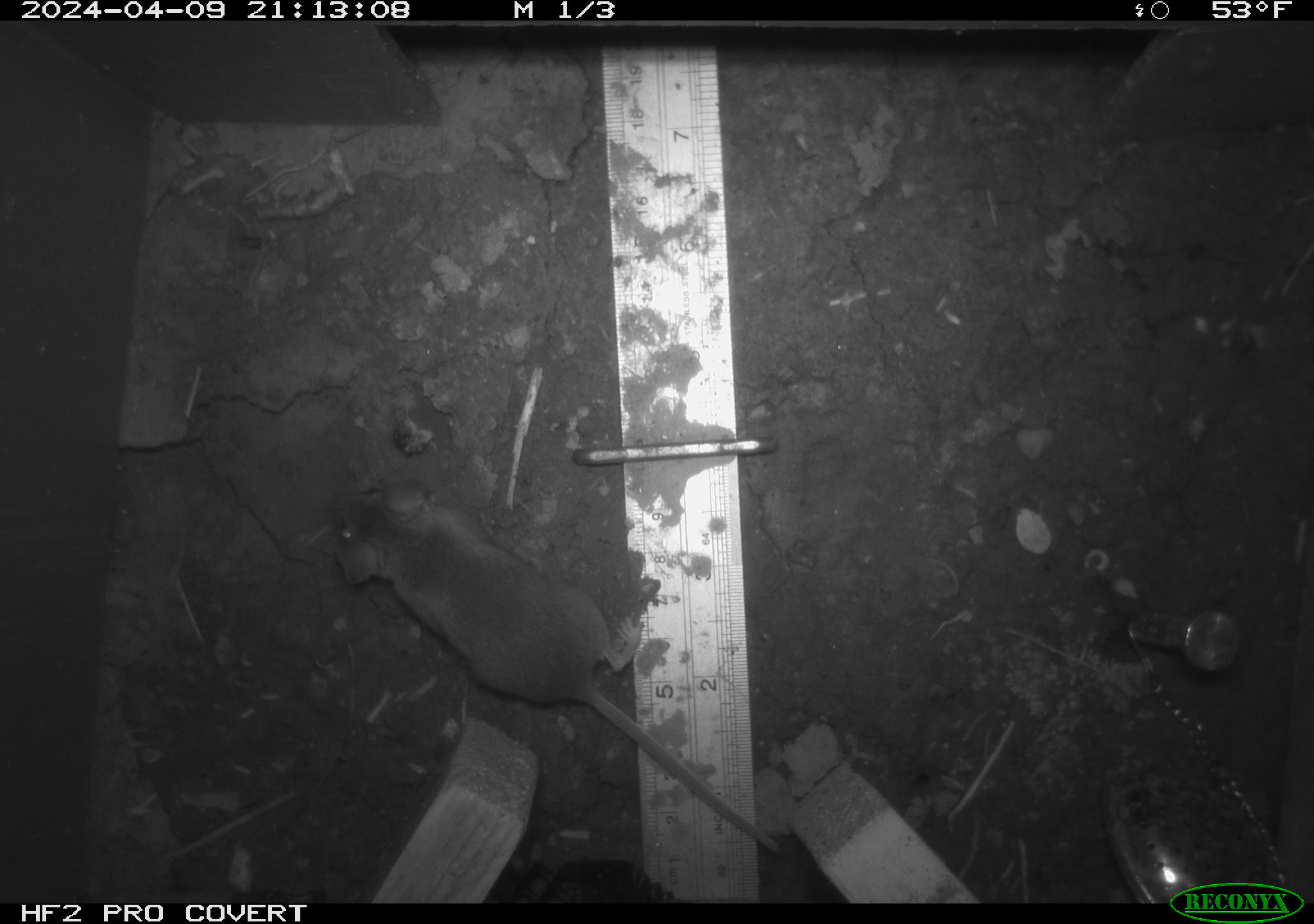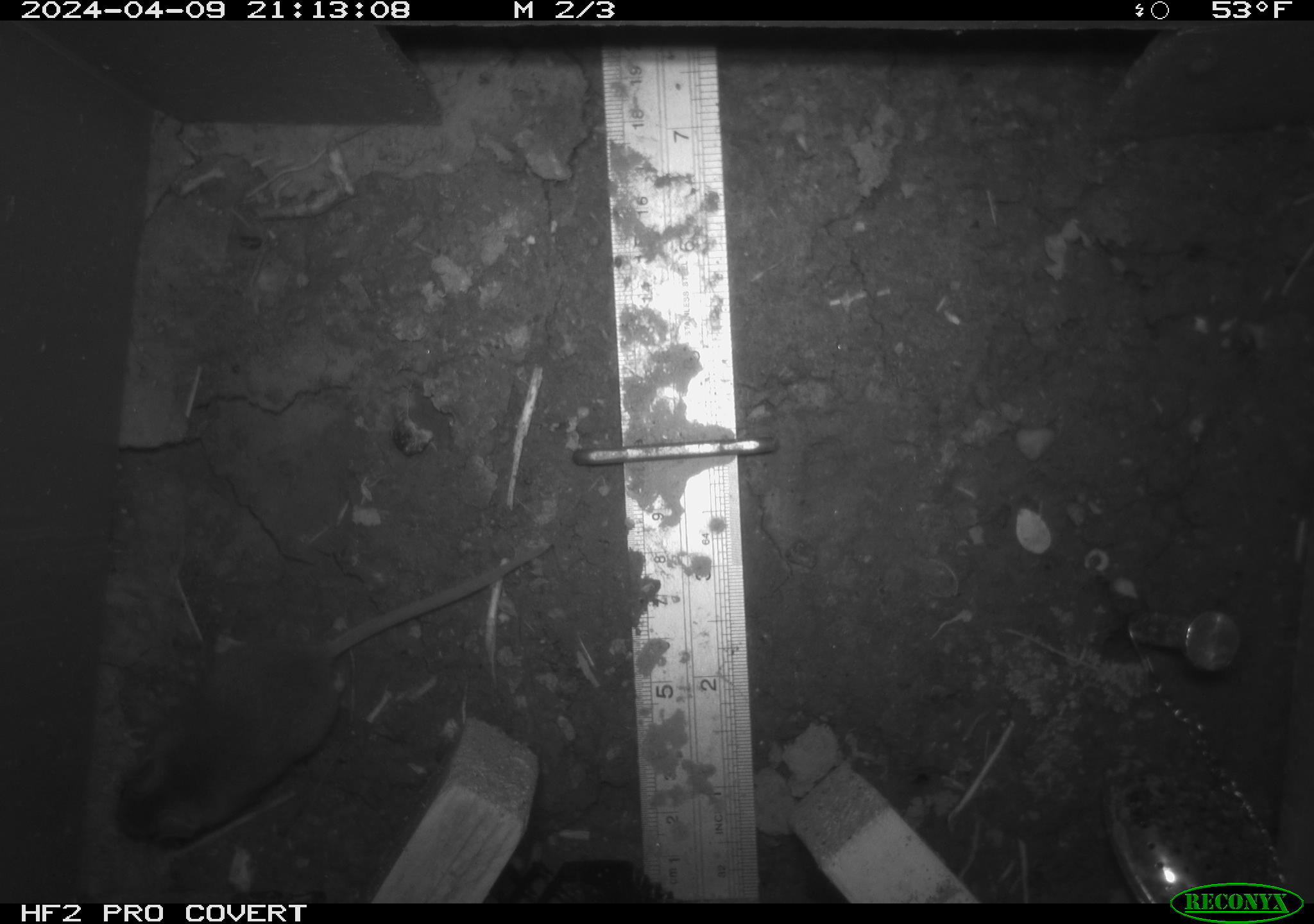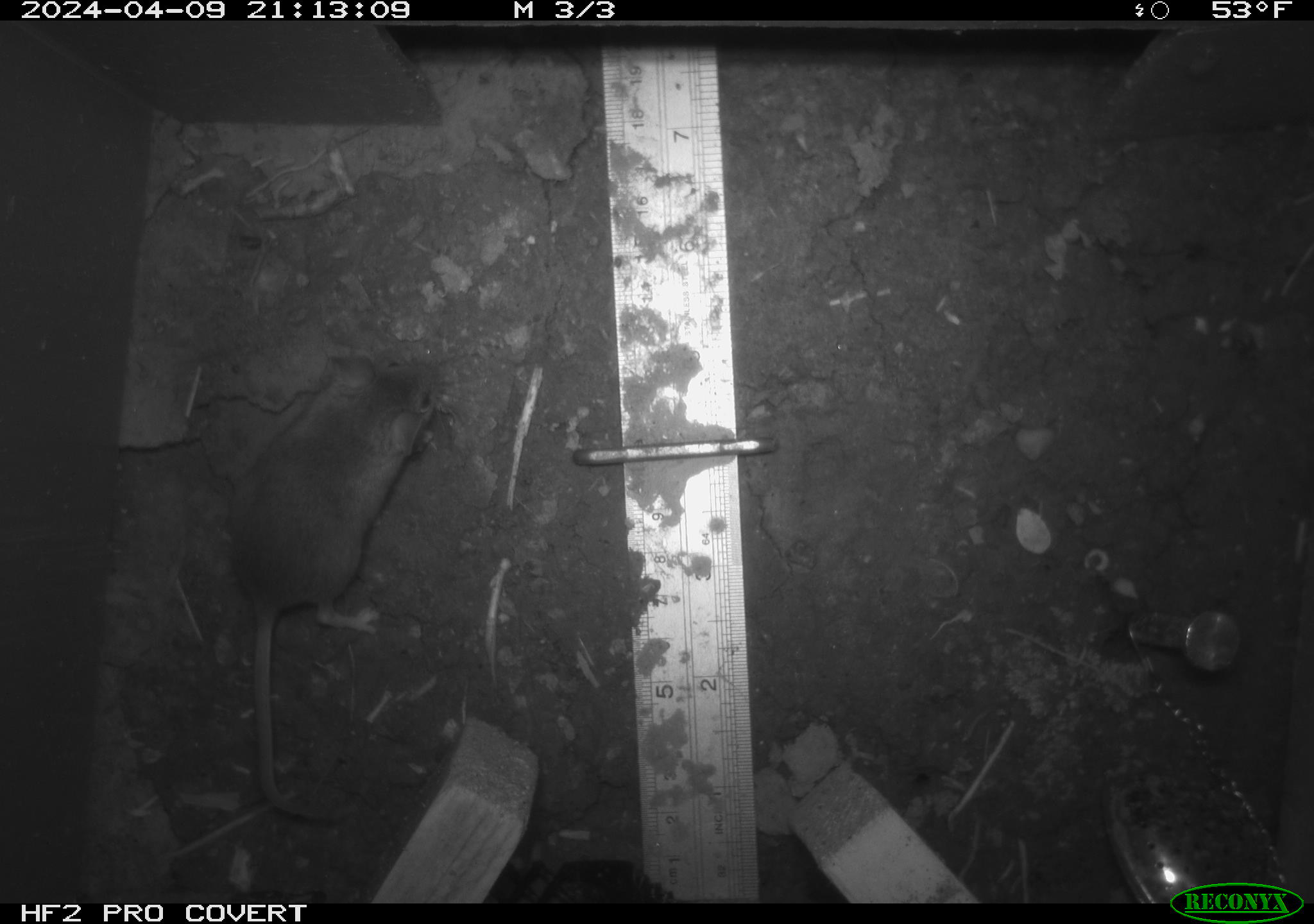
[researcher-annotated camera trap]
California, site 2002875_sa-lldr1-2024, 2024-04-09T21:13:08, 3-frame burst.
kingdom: Animalia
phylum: Chordata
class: Mammalia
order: Rodentia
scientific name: Rodentia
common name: mouse species